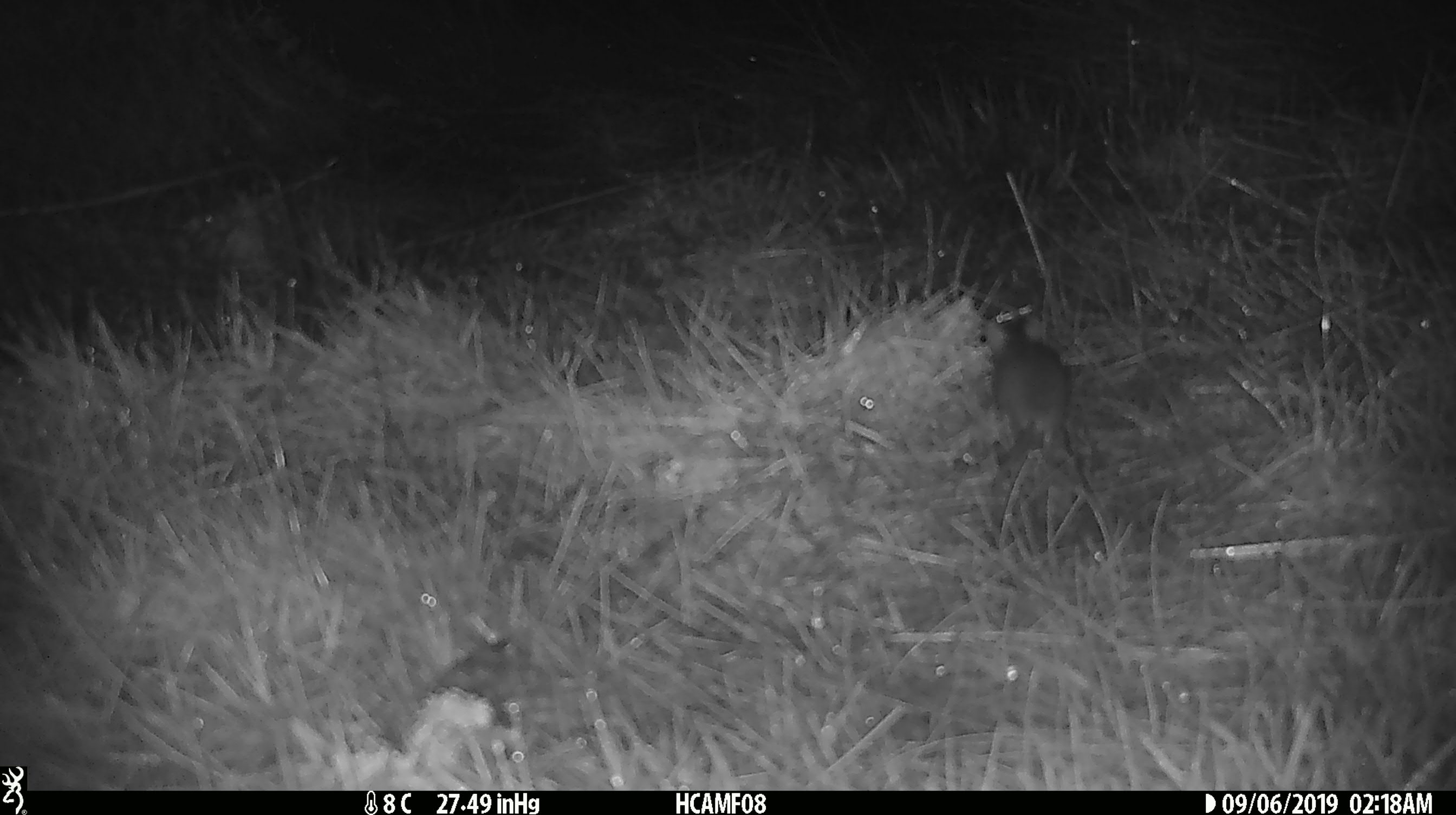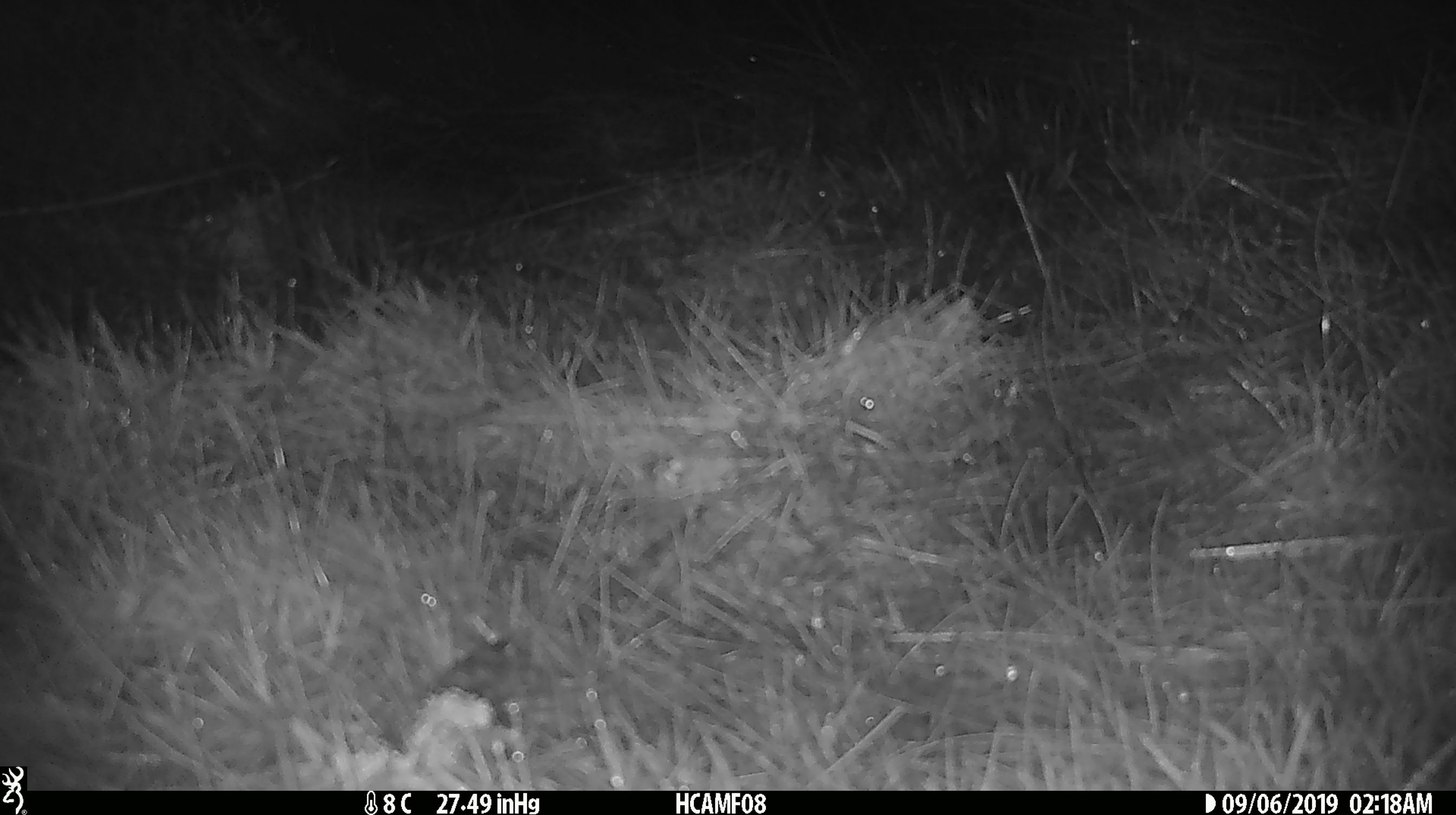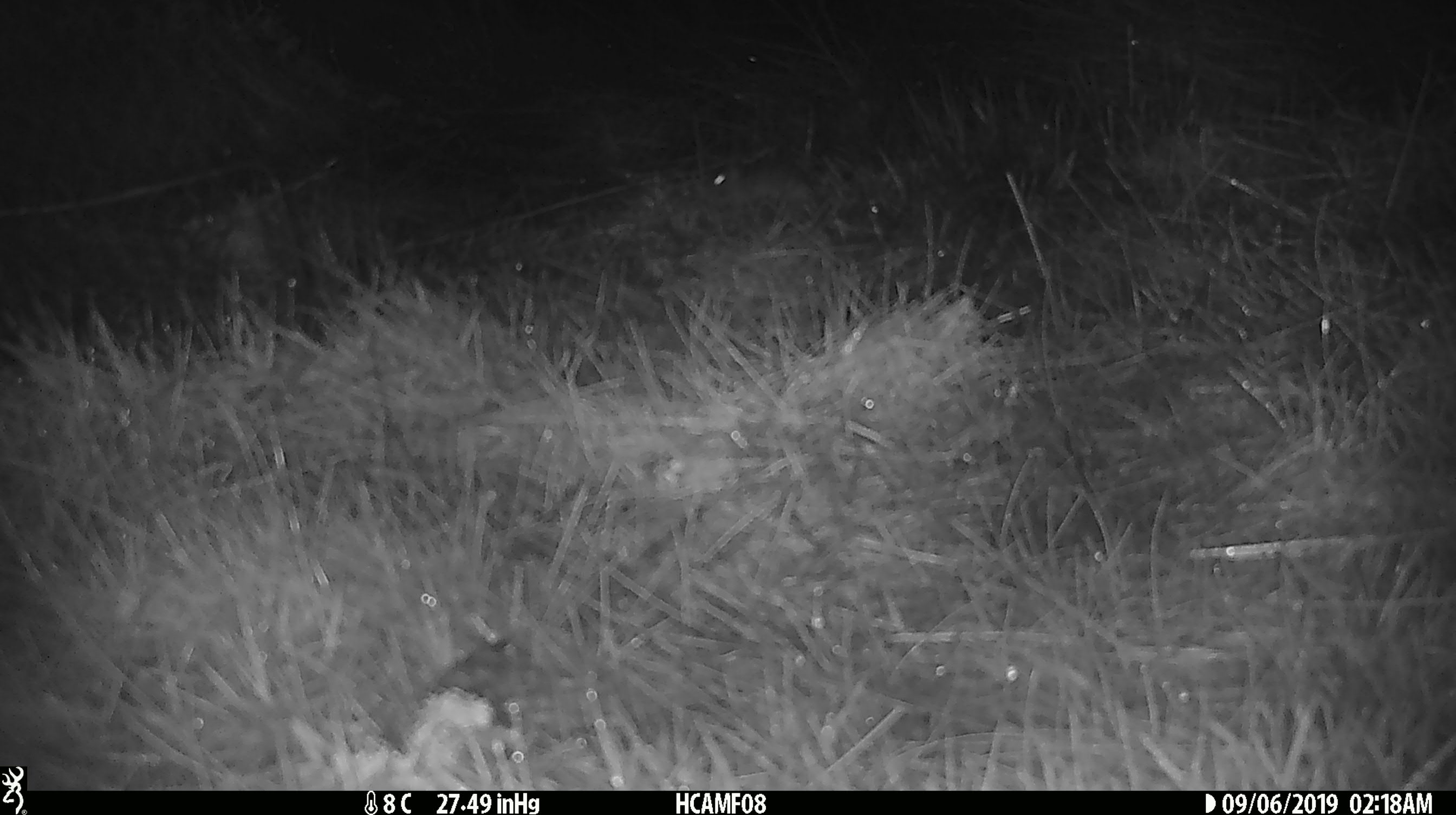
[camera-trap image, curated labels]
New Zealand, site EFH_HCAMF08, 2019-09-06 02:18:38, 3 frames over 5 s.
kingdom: Animalia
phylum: Chordata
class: Mammalia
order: Rodentia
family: Muridae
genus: Mus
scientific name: Mus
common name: mouse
Mouse (Mus).